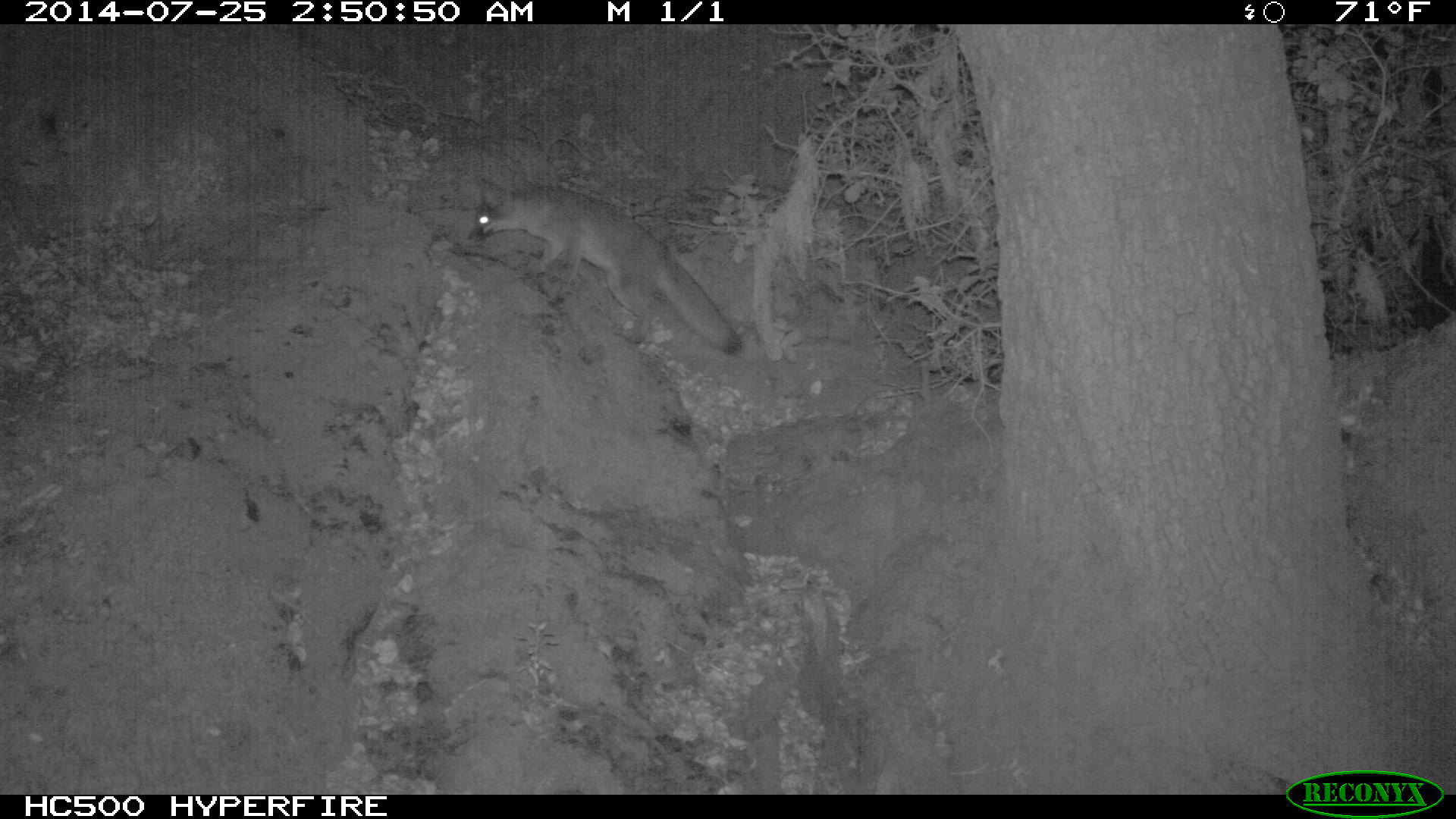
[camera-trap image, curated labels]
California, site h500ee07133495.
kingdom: Animalia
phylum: Chordata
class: Mammalia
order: Carnivora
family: Canidae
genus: Urocyon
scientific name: Urocyon littoralis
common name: island fox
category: fox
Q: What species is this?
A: Fox (island fox) (Urocyon littoralis).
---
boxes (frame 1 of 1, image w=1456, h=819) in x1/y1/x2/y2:
fox: 467/176/742/354